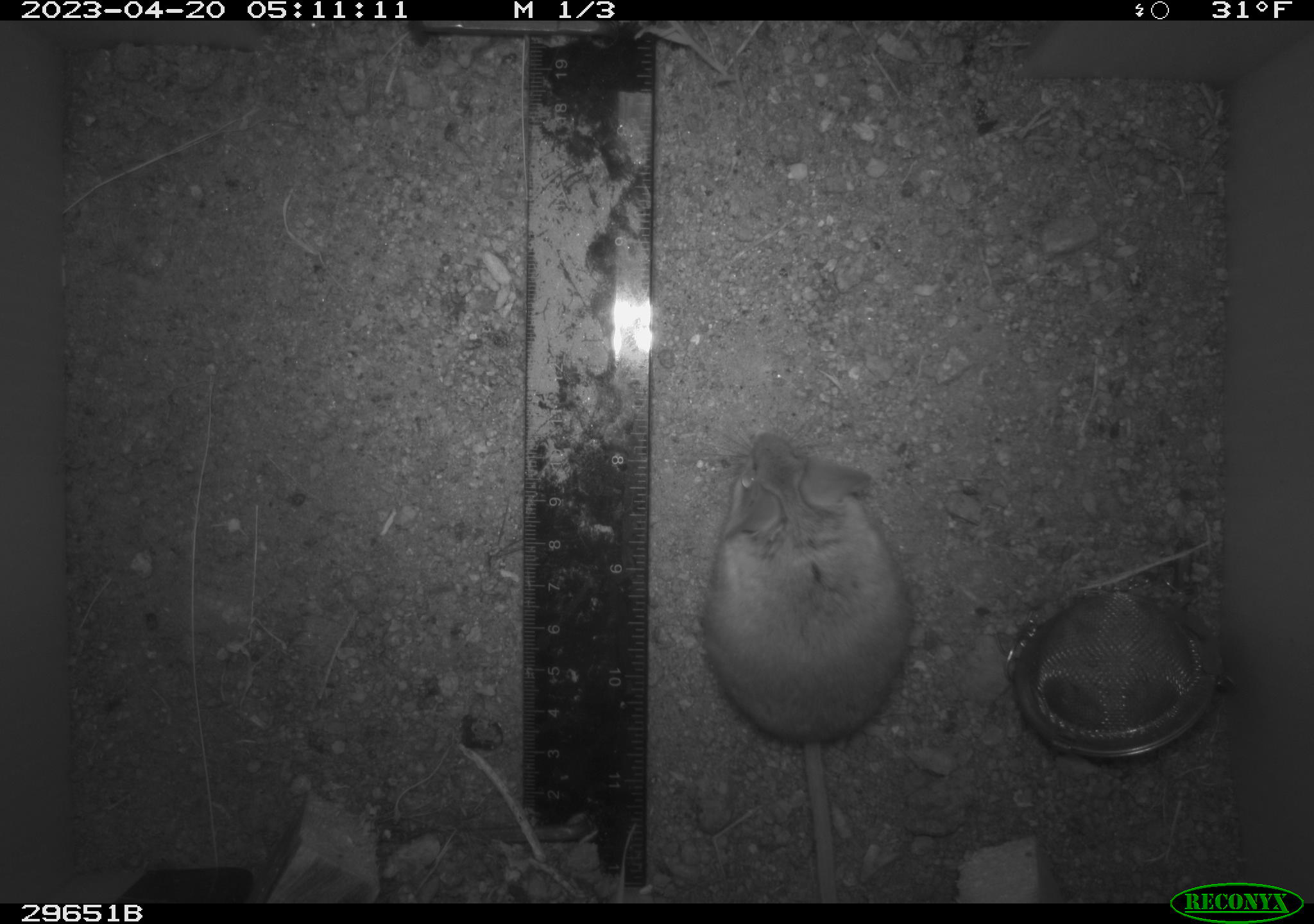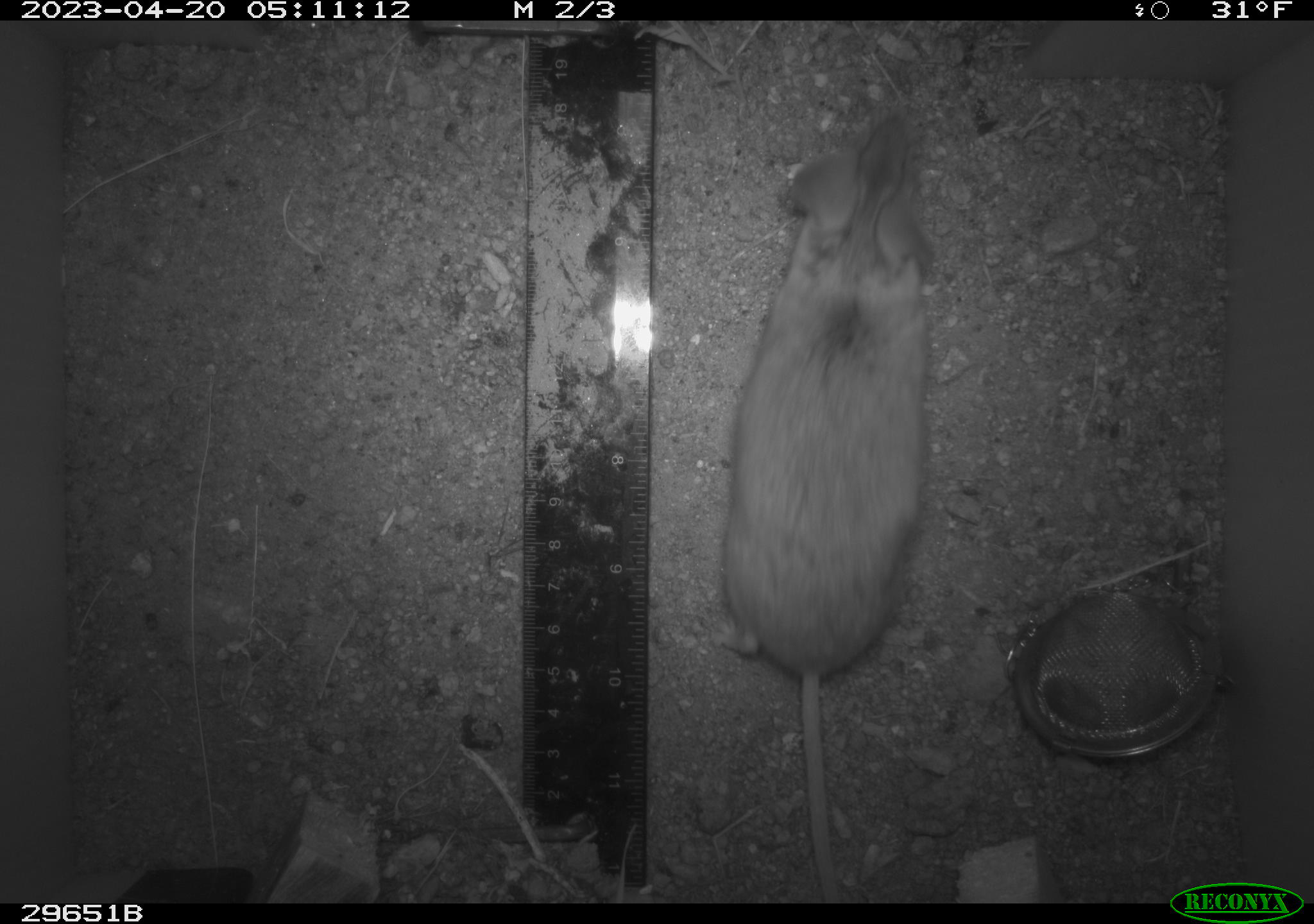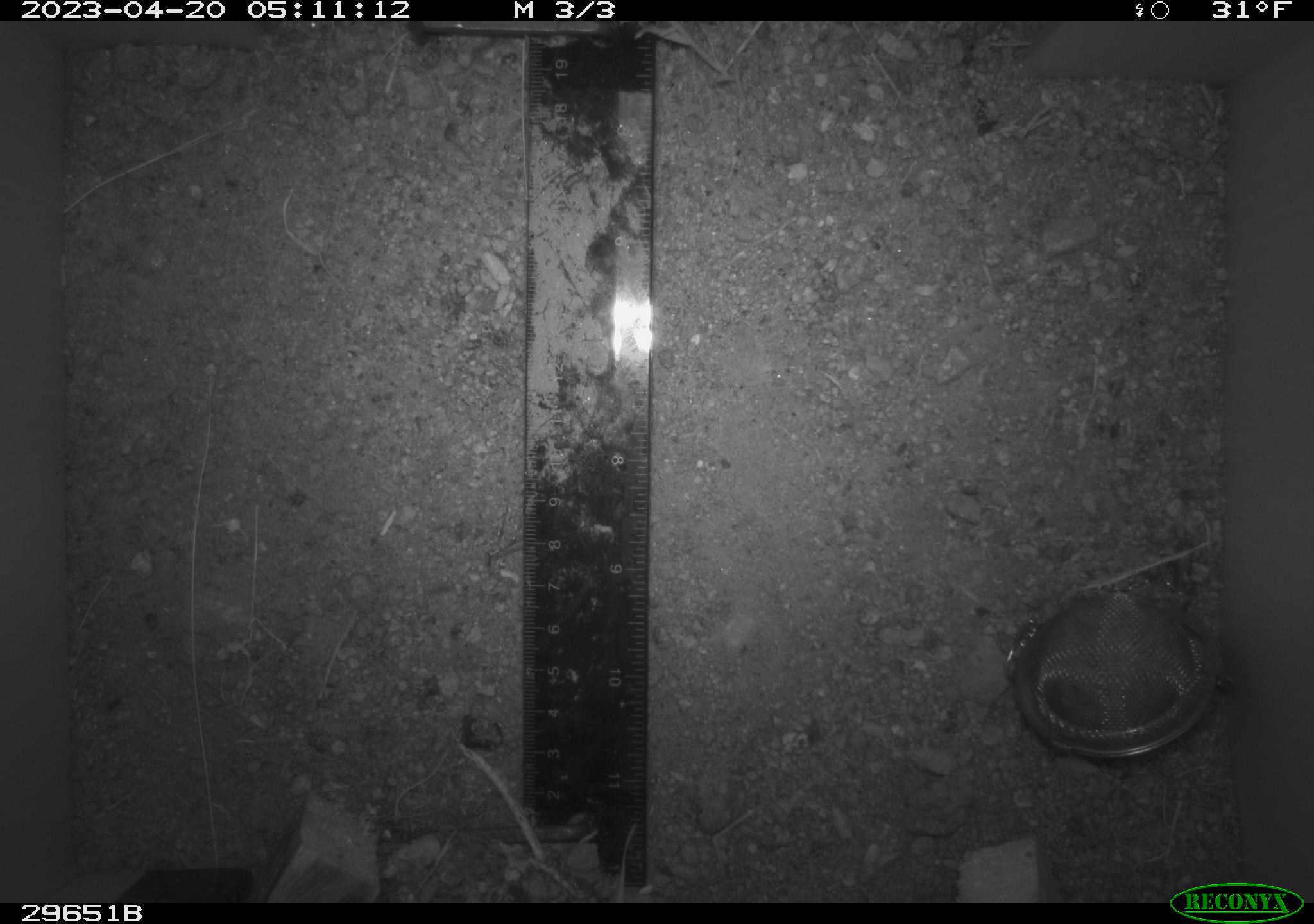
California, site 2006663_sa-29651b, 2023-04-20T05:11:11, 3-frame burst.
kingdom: Animalia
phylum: Chordata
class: Mammalia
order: Rodentia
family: Cricetidae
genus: Peromyscus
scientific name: Peromyscus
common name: deer mice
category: peromyscus species